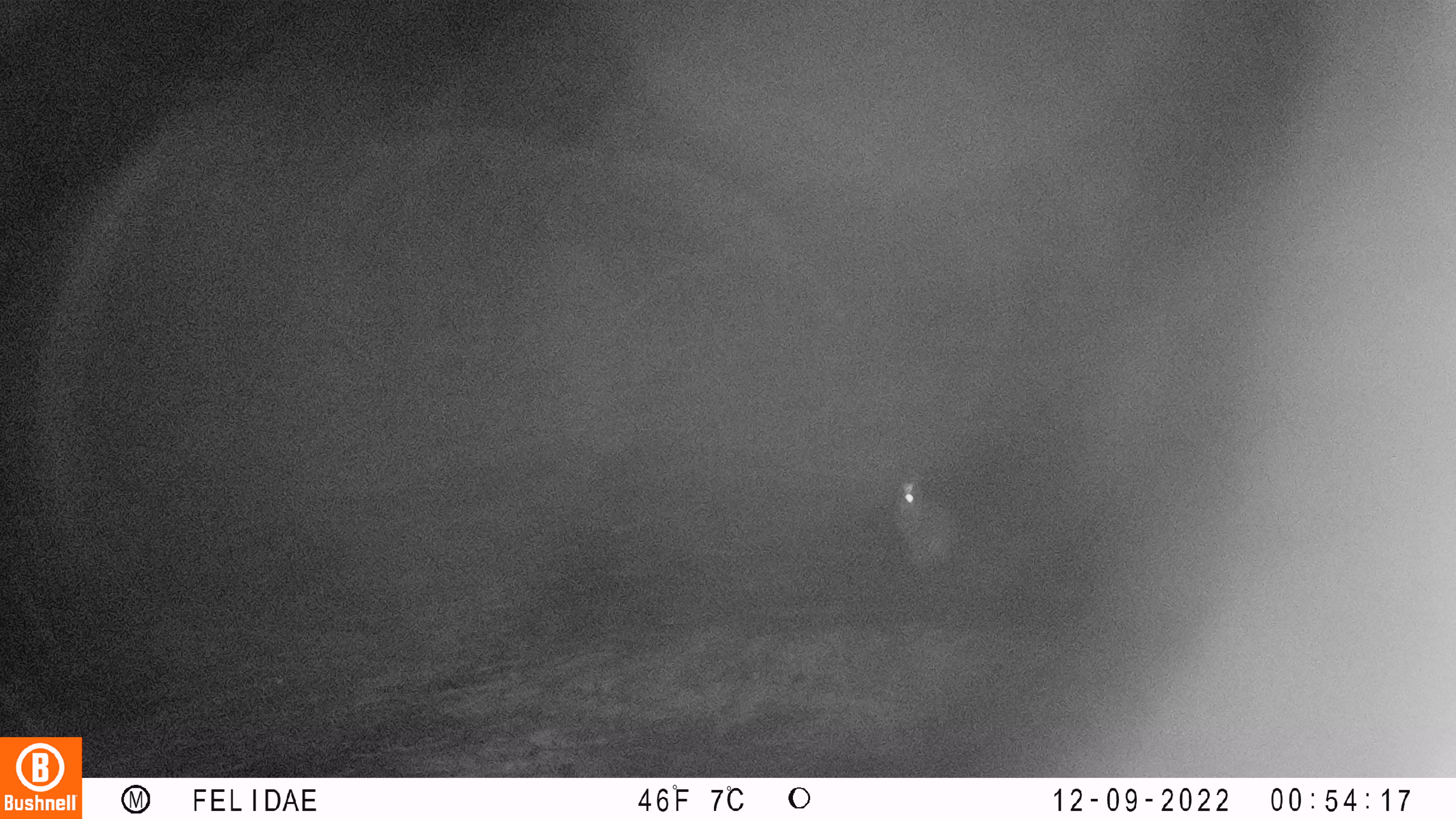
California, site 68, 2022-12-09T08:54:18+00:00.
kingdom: Animalia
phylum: Chordata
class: Mammalia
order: Lagomorpha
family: Leporidae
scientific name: Leporidae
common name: rabbit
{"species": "rabbit (Leporidae)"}